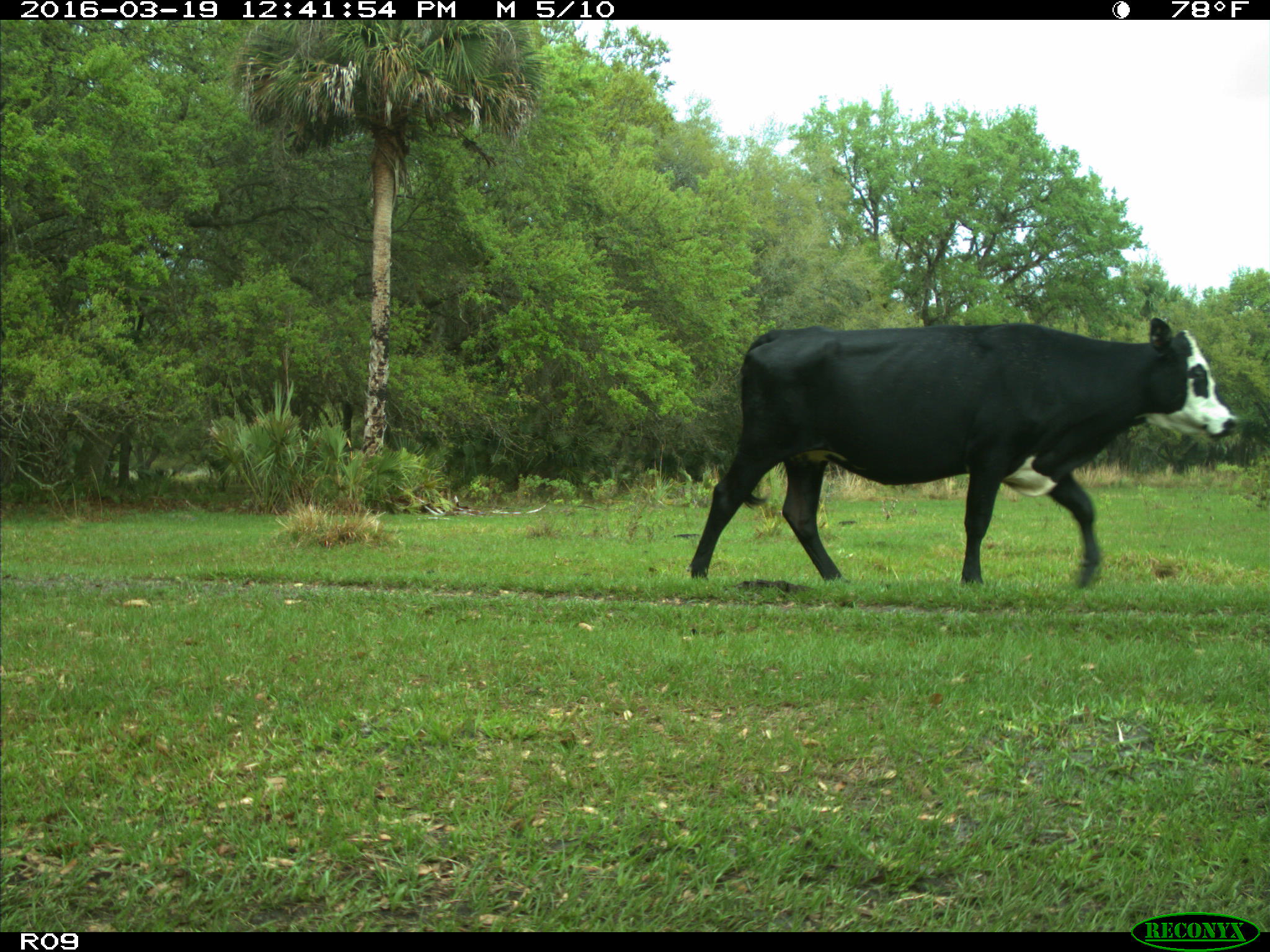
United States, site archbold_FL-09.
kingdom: Animalia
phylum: Chordata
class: Mammalia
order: Artiodactyla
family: Bovidae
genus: Bos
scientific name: Bos taurus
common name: domestic cow